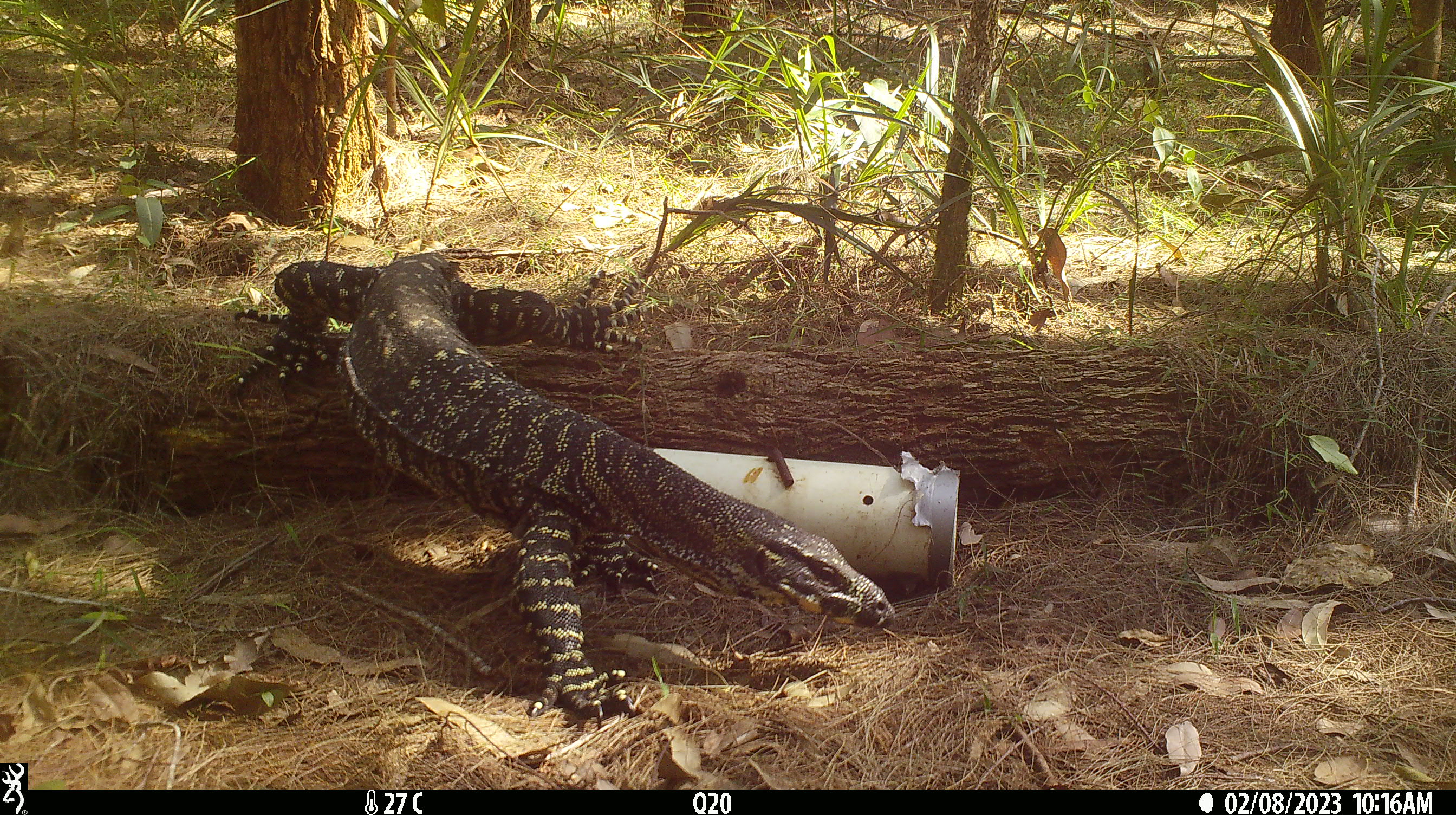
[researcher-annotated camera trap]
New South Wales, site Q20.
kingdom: Animalia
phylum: Chordata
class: Reptilia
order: Squamata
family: Varanidae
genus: Varanus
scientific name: Varanus varius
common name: lace monitor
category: goanna